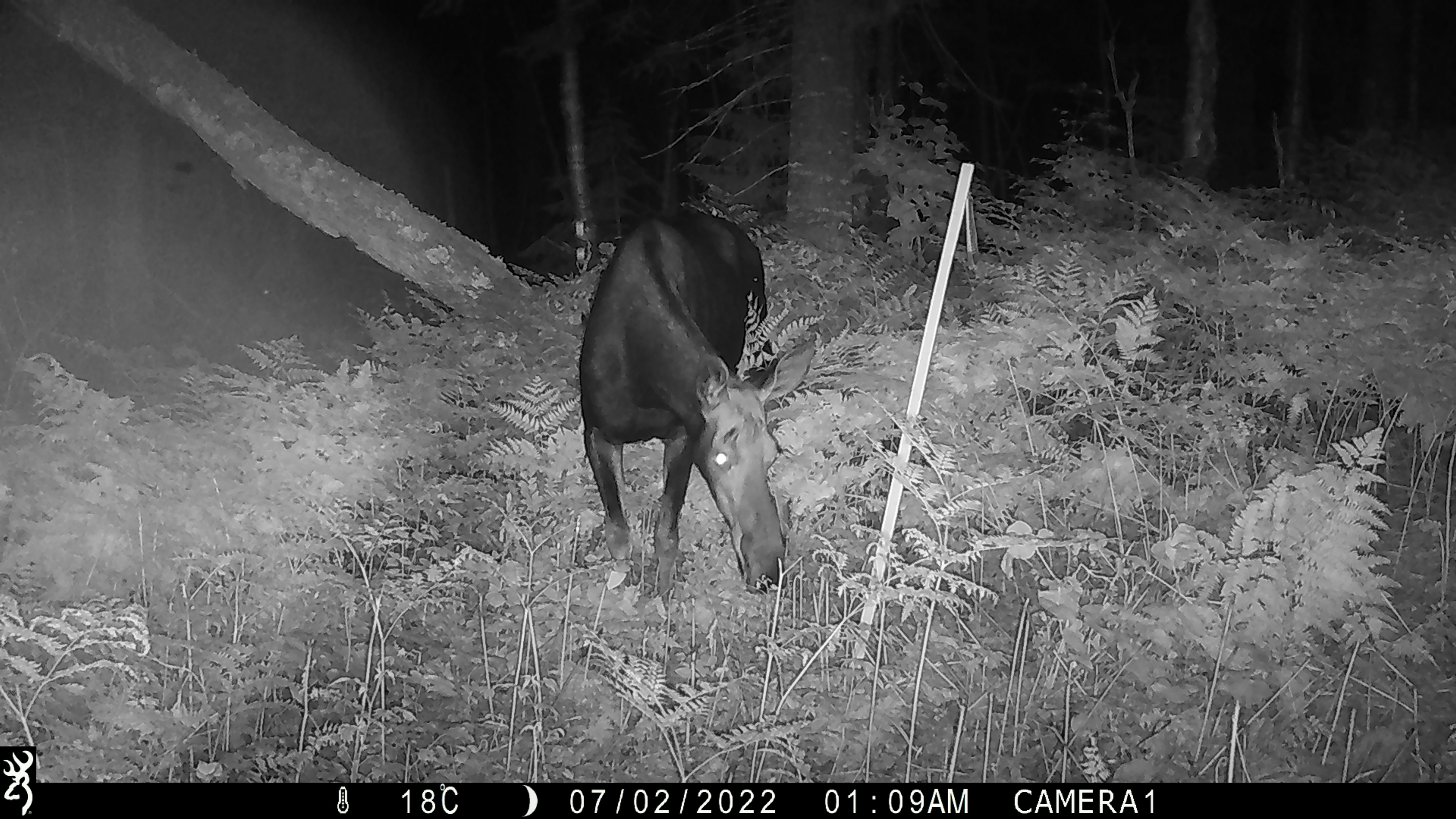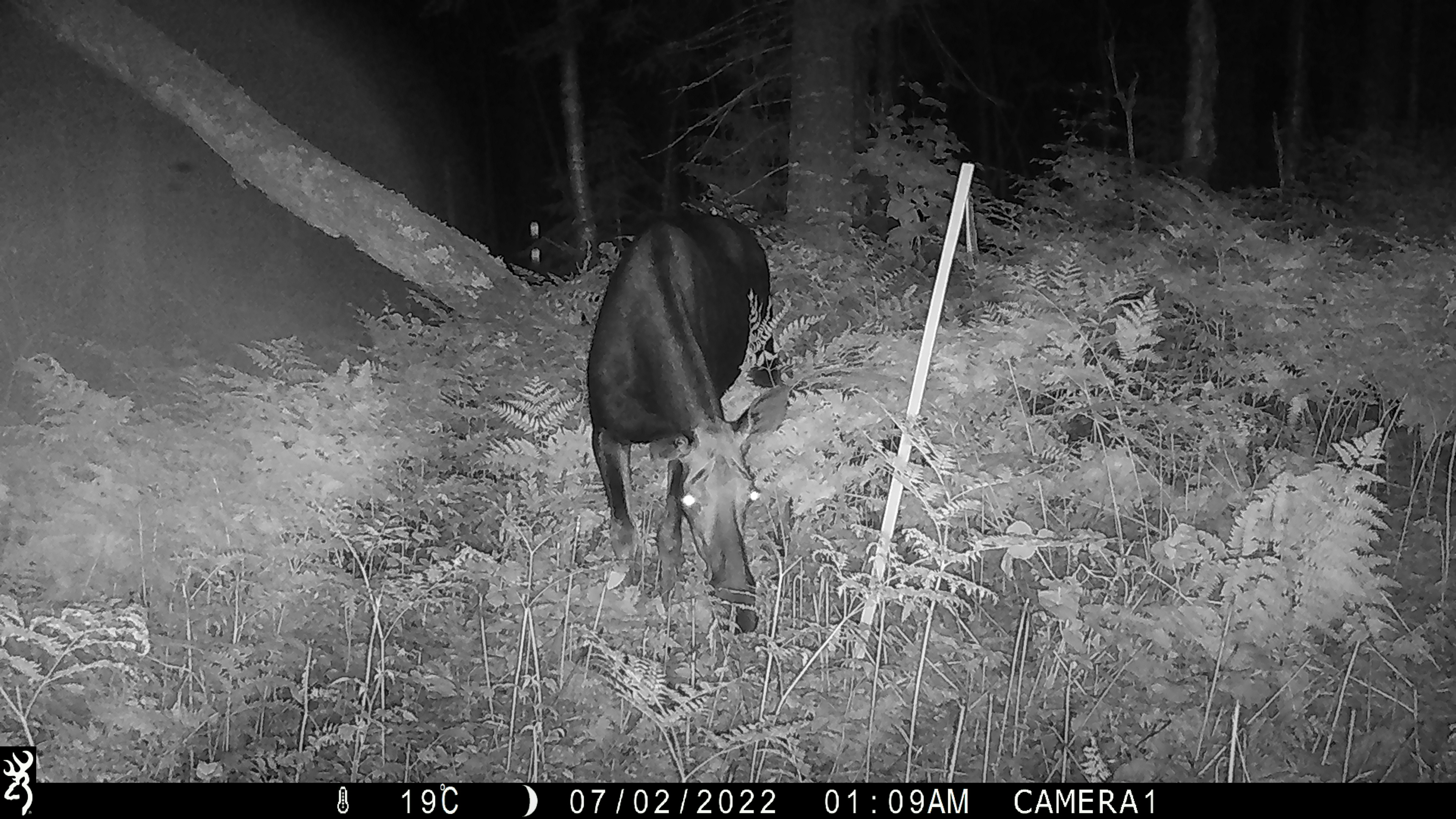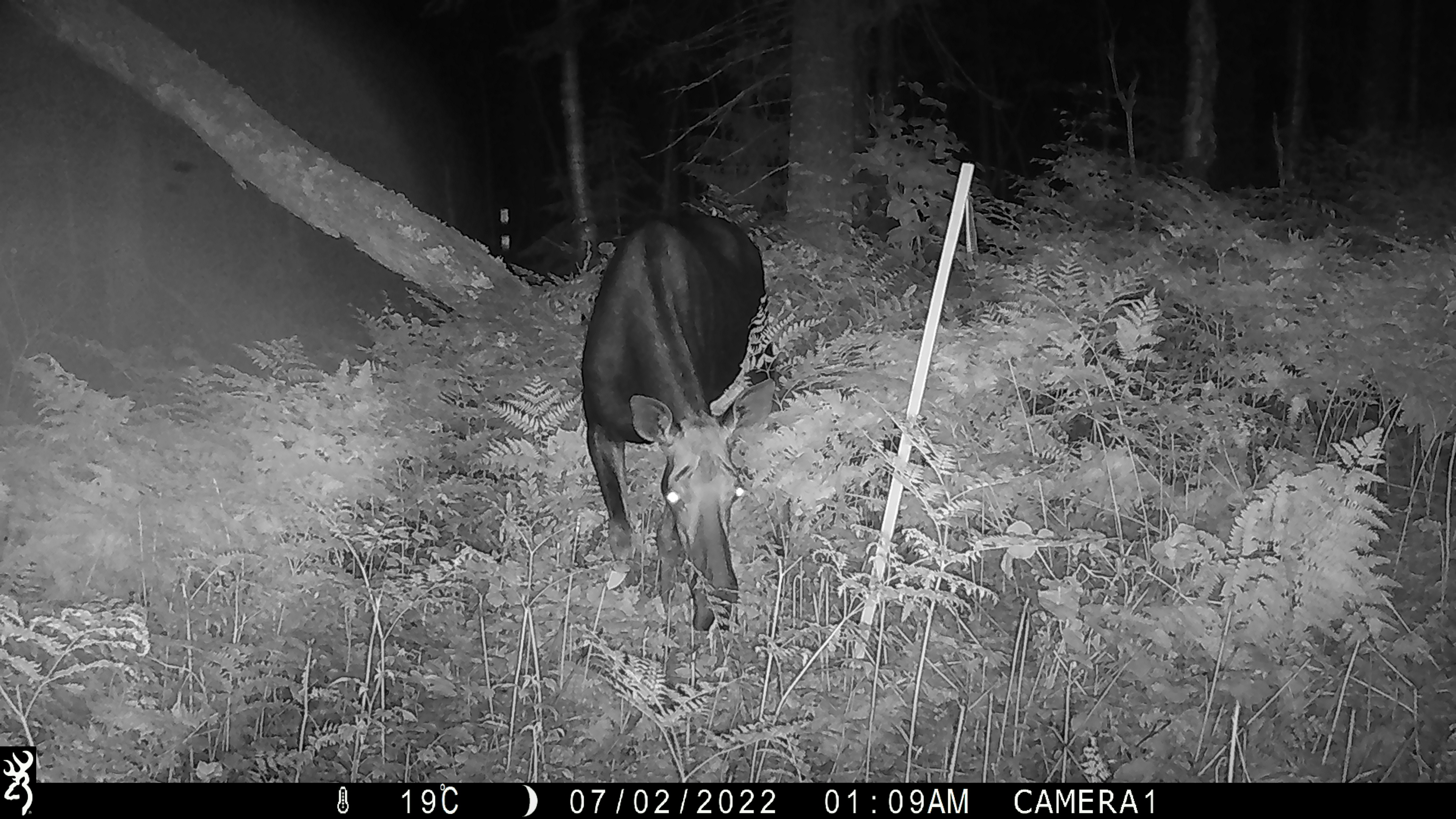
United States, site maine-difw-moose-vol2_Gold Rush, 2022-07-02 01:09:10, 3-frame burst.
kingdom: Animalia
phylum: Chordata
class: Mammalia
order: Artiodactyla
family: Cervidae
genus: Alces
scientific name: Alces alces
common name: moose